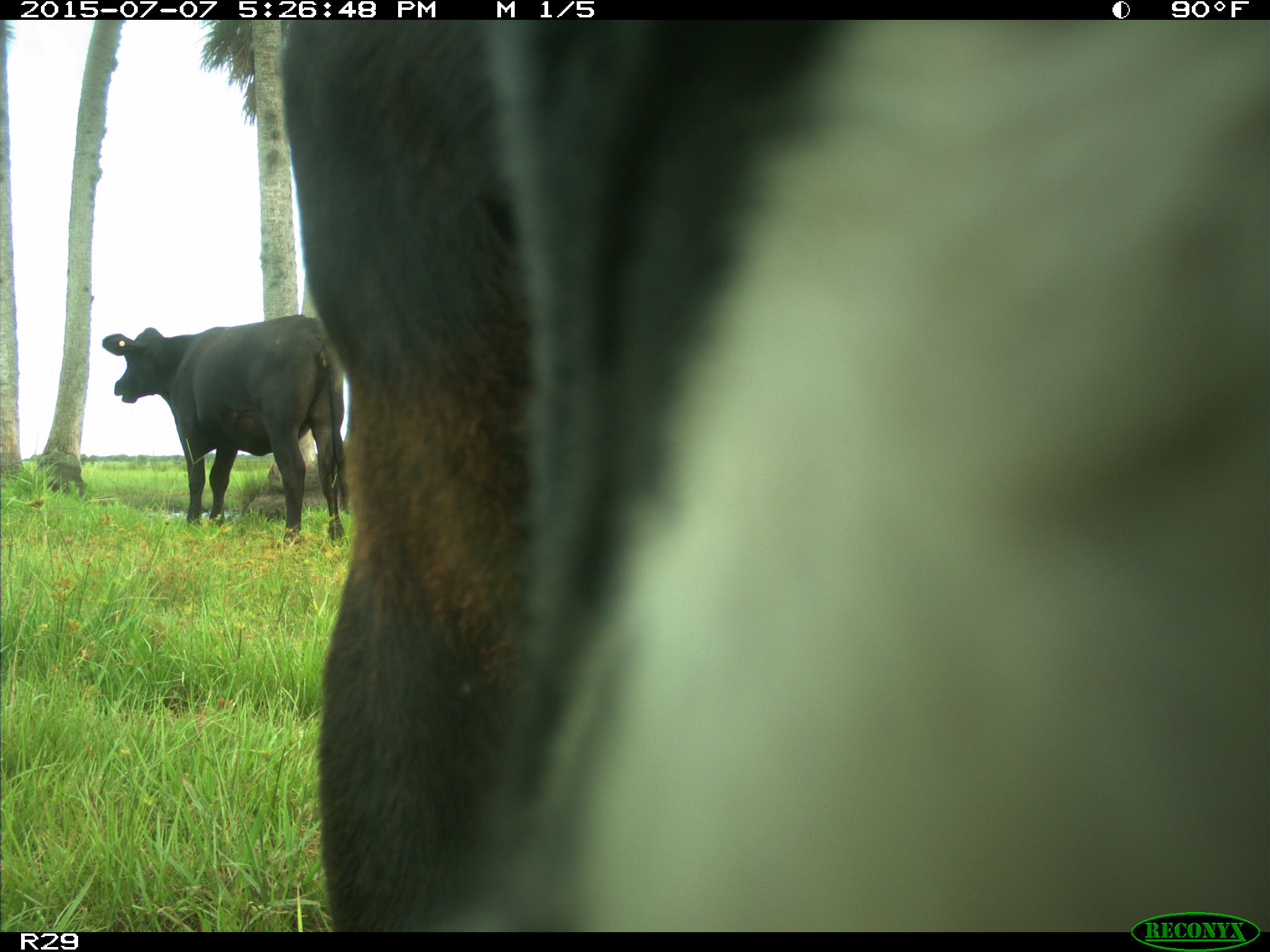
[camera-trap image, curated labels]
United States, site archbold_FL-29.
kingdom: Animalia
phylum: Chordata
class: Mammalia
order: Artiodactyla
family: Bovidae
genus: Bos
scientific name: Bos taurus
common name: domestic cow